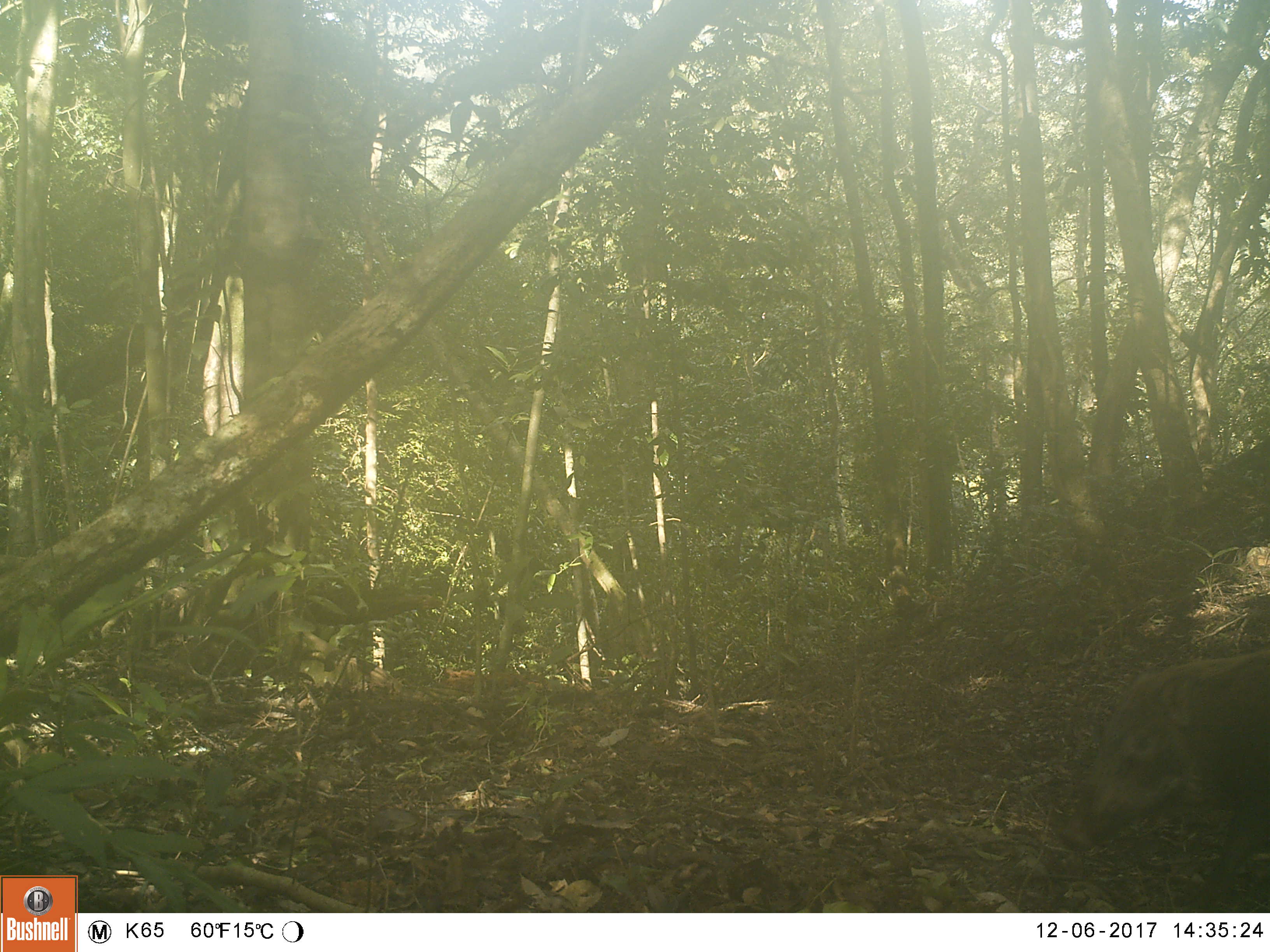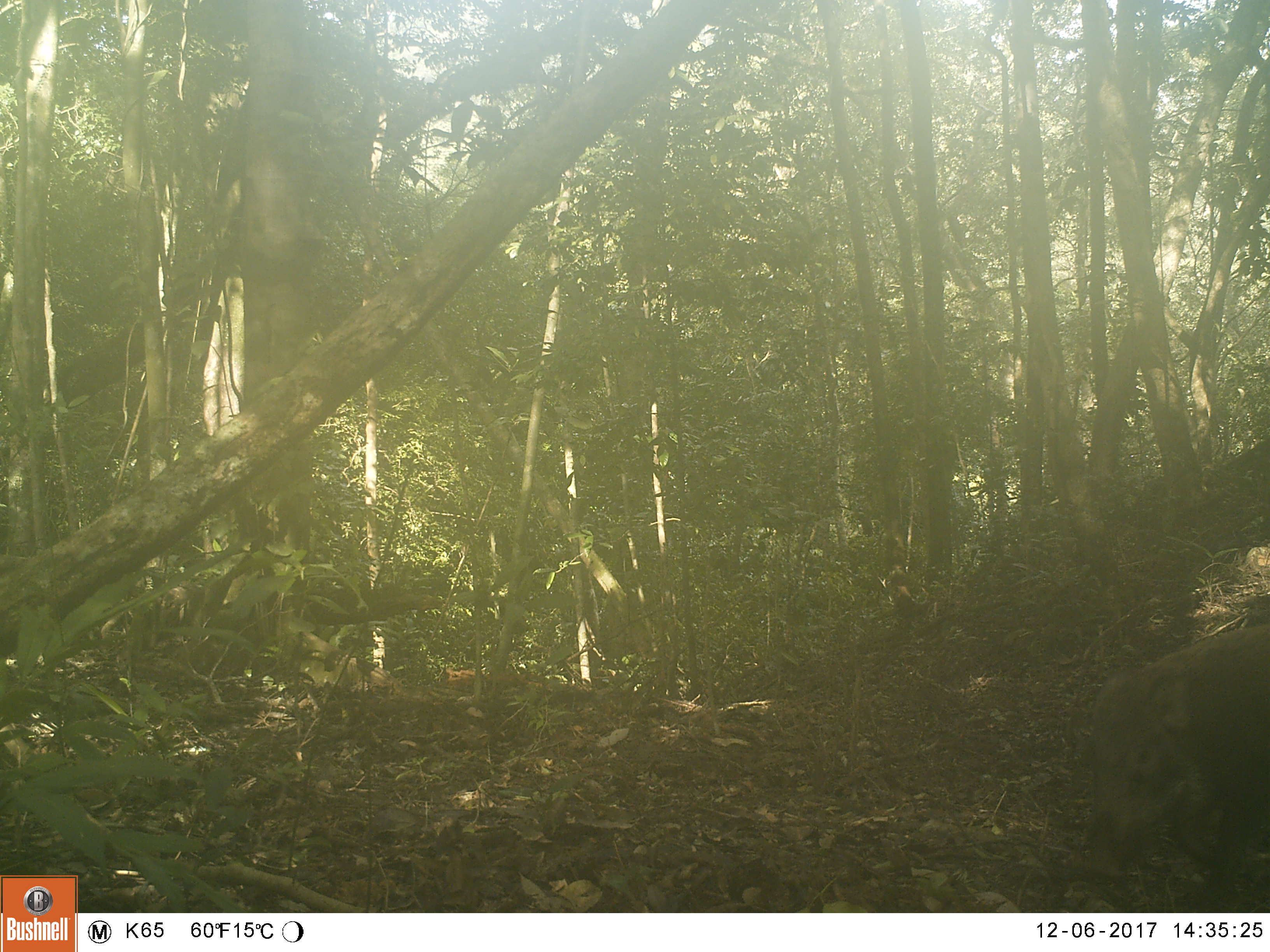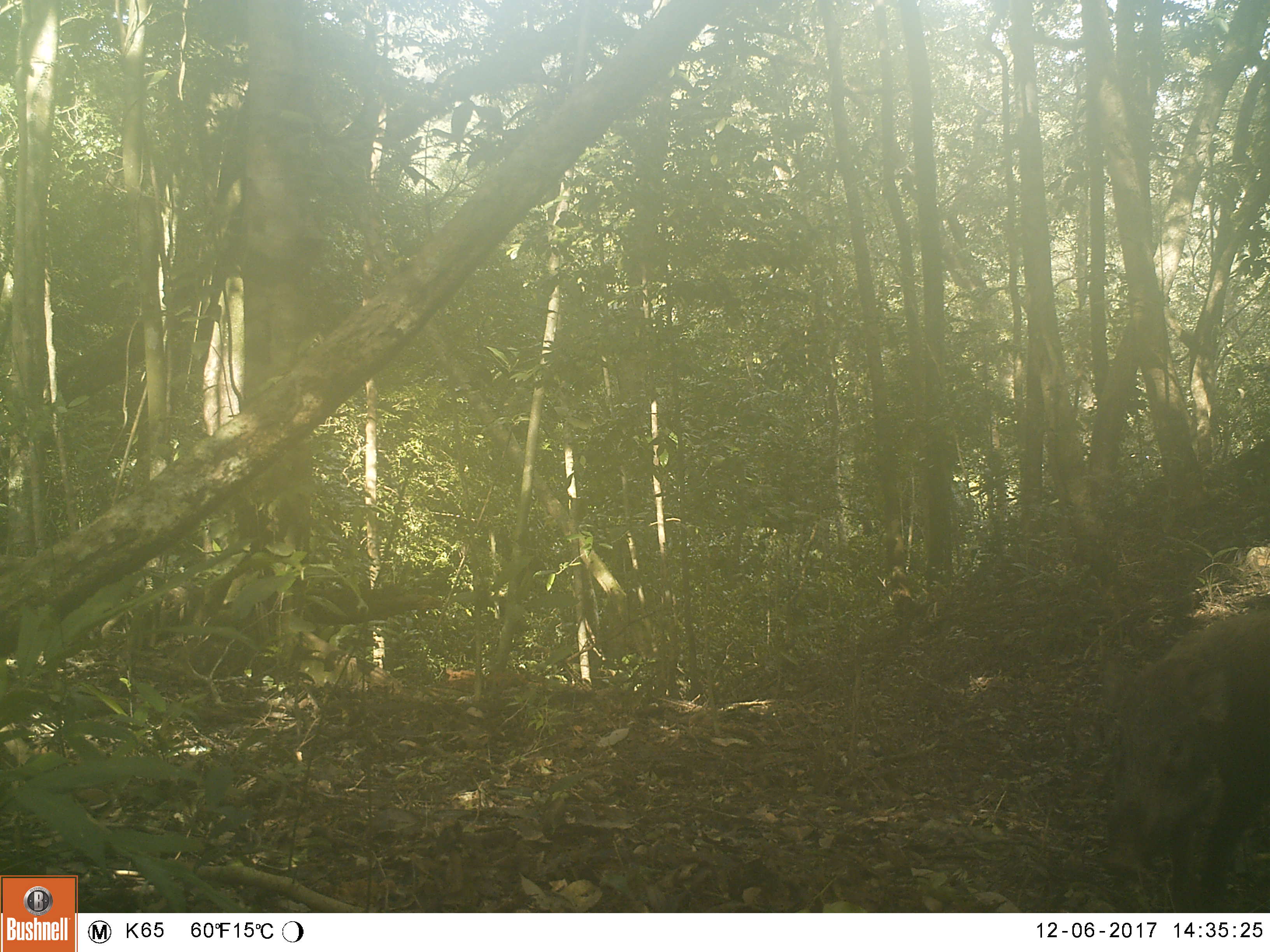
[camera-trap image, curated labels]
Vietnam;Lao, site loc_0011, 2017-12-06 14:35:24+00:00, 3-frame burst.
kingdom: Animalia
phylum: Chordata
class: Mammalia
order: Artiodactyla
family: Suidae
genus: Sus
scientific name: Sus scrofa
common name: eurasian wild pig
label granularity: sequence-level